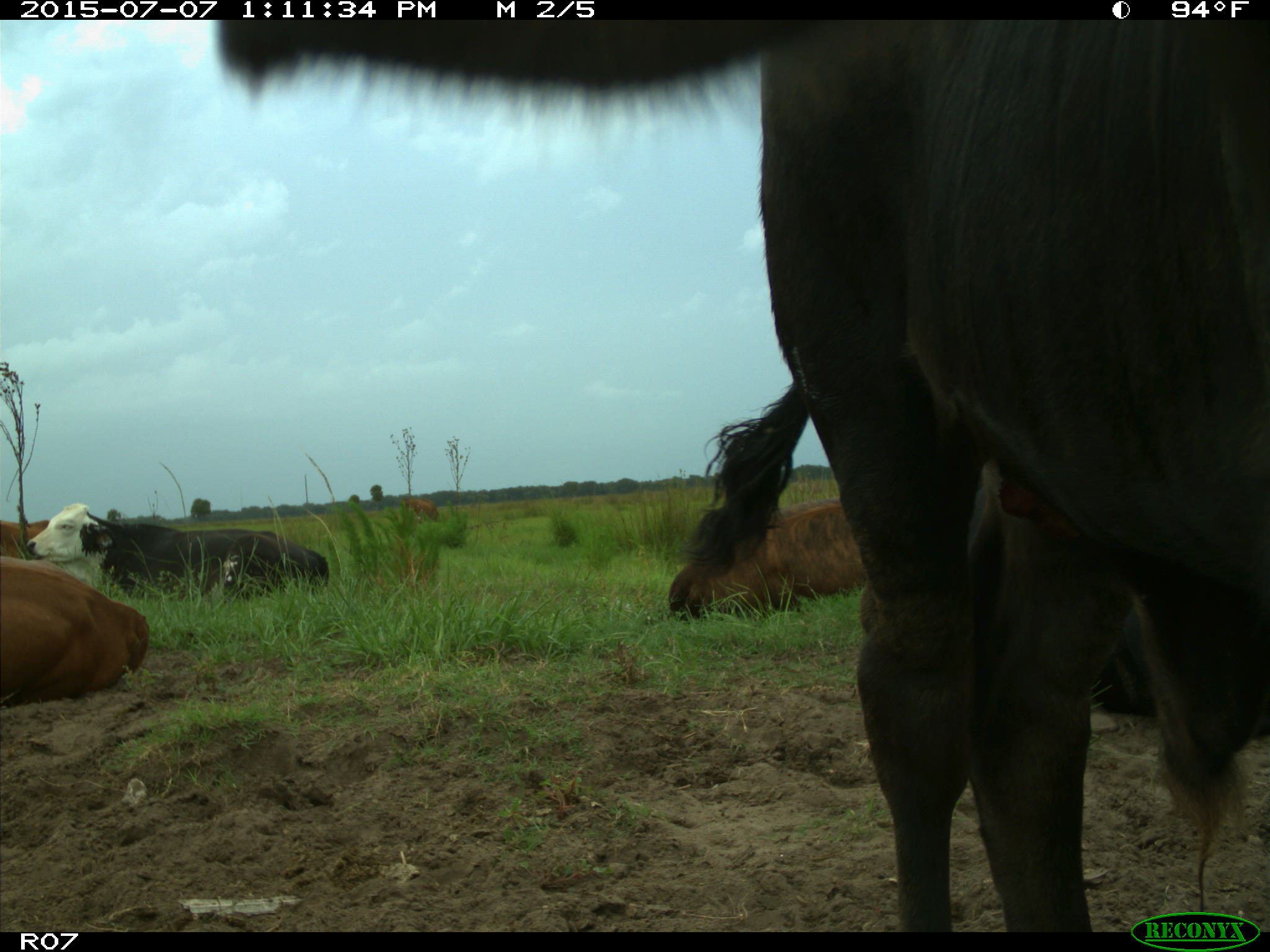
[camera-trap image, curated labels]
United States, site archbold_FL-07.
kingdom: Animalia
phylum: Chordata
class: Mammalia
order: Artiodactyla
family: Bovidae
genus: Bos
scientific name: Bos taurus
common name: domestic cow